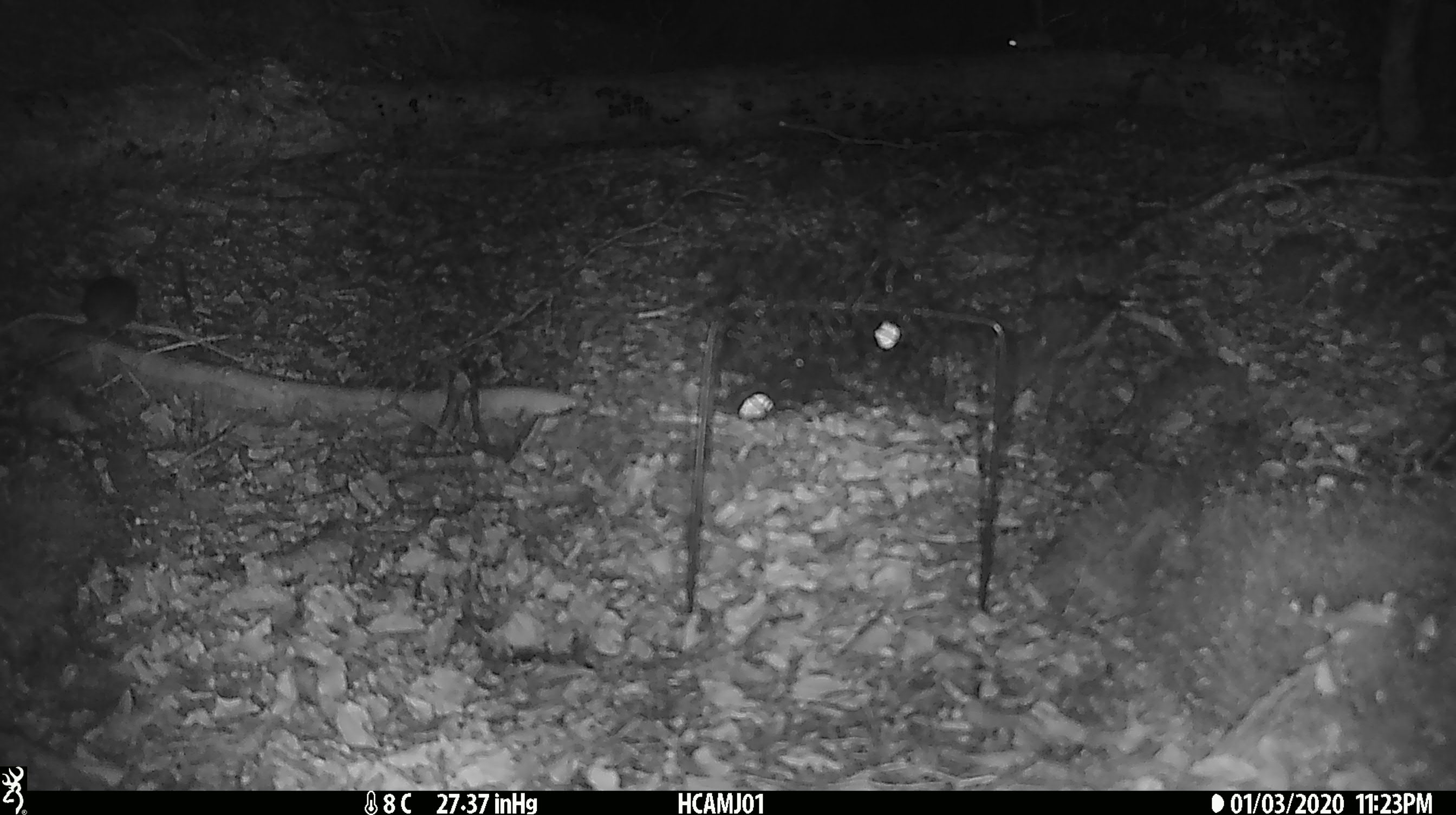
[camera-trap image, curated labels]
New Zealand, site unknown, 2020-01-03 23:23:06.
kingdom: Animalia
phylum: Chordata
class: Mammalia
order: Rodentia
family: Muridae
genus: Mus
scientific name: Mus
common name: mouse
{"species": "mouse (Mus)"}